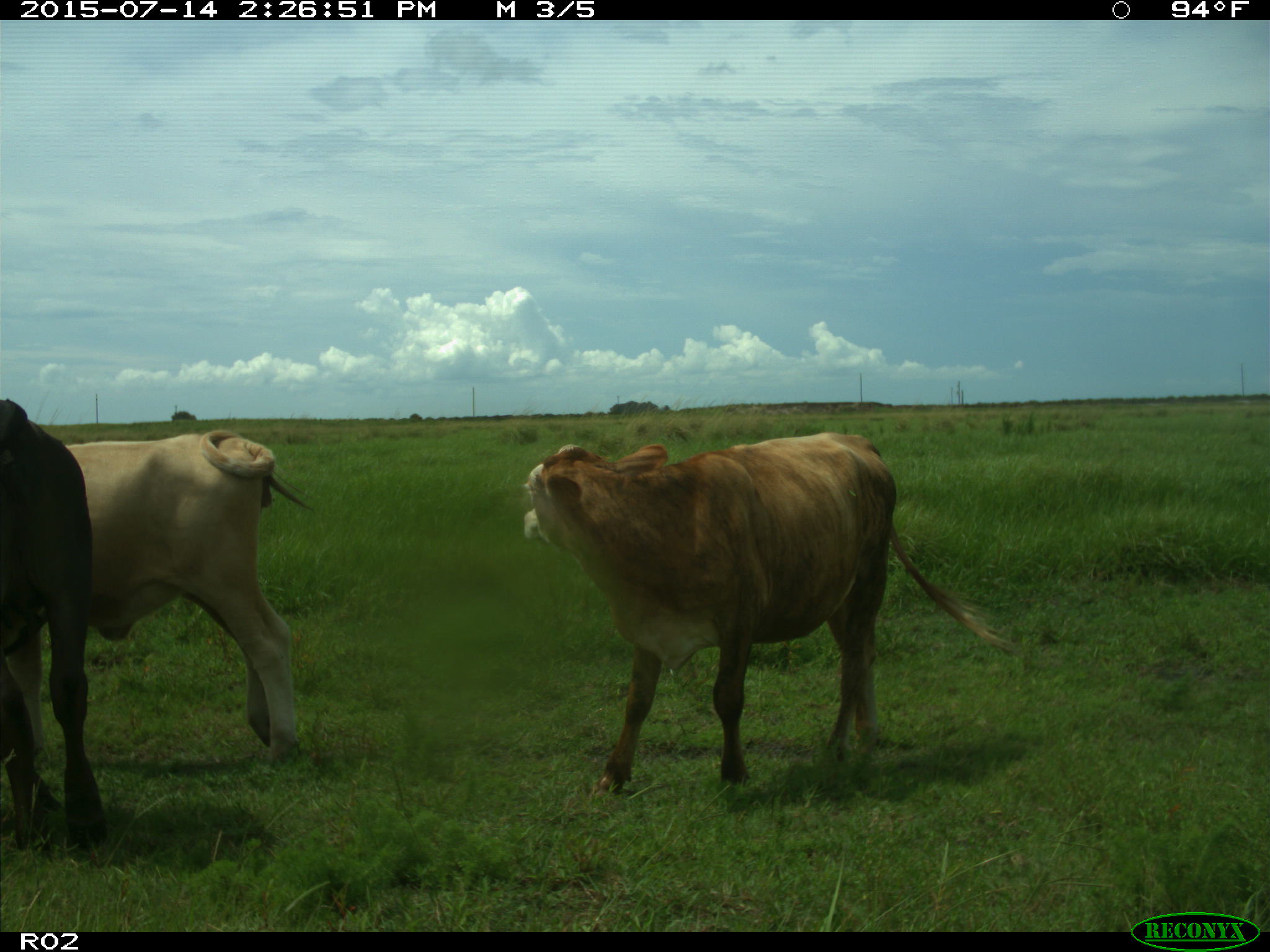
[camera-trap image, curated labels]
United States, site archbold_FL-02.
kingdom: Animalia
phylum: Chordata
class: Mammalia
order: Artiodactyla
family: Bovidae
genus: Bos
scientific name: Bos taurus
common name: domestic cow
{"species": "Bos taurus (domestic cow)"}